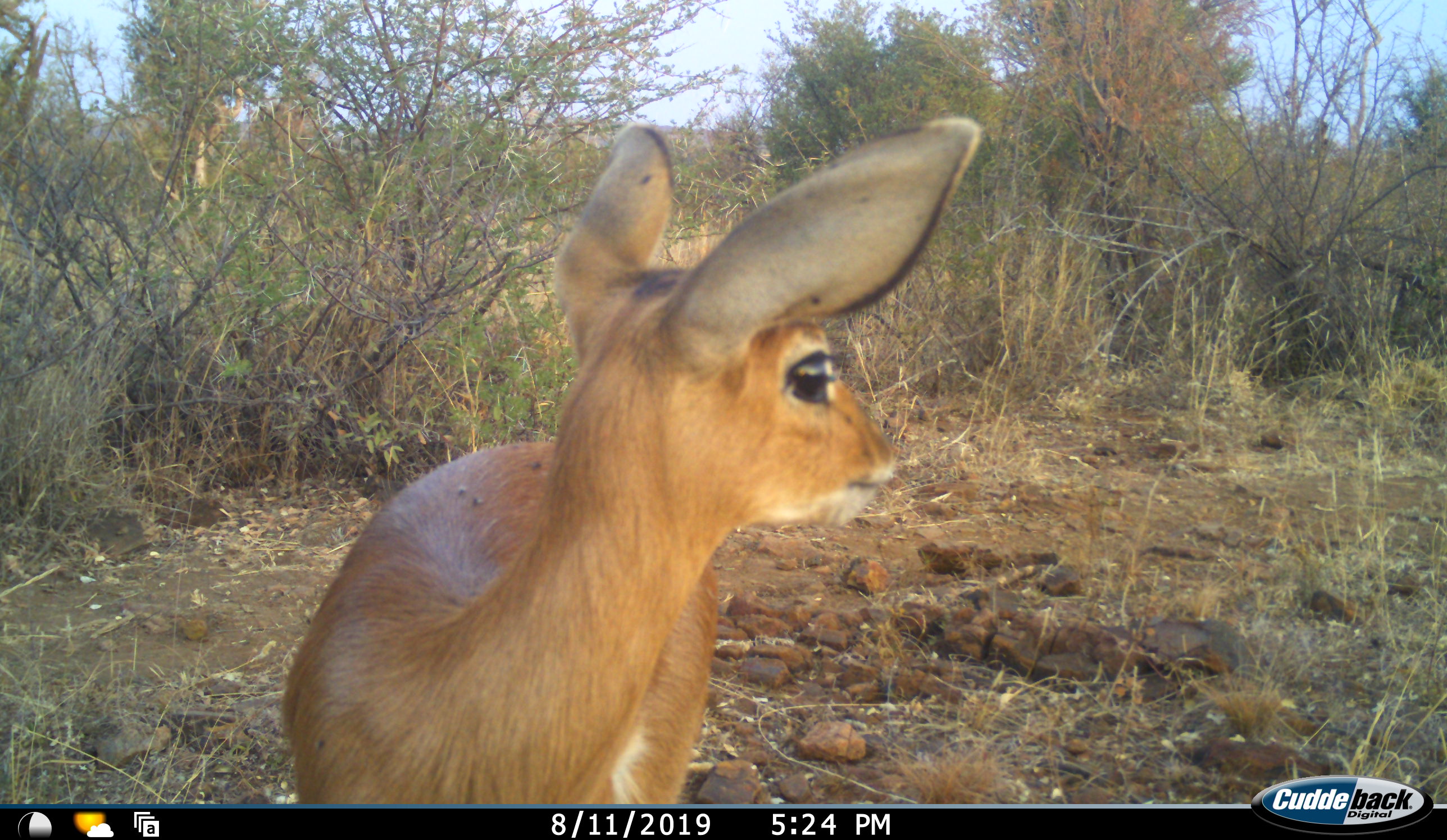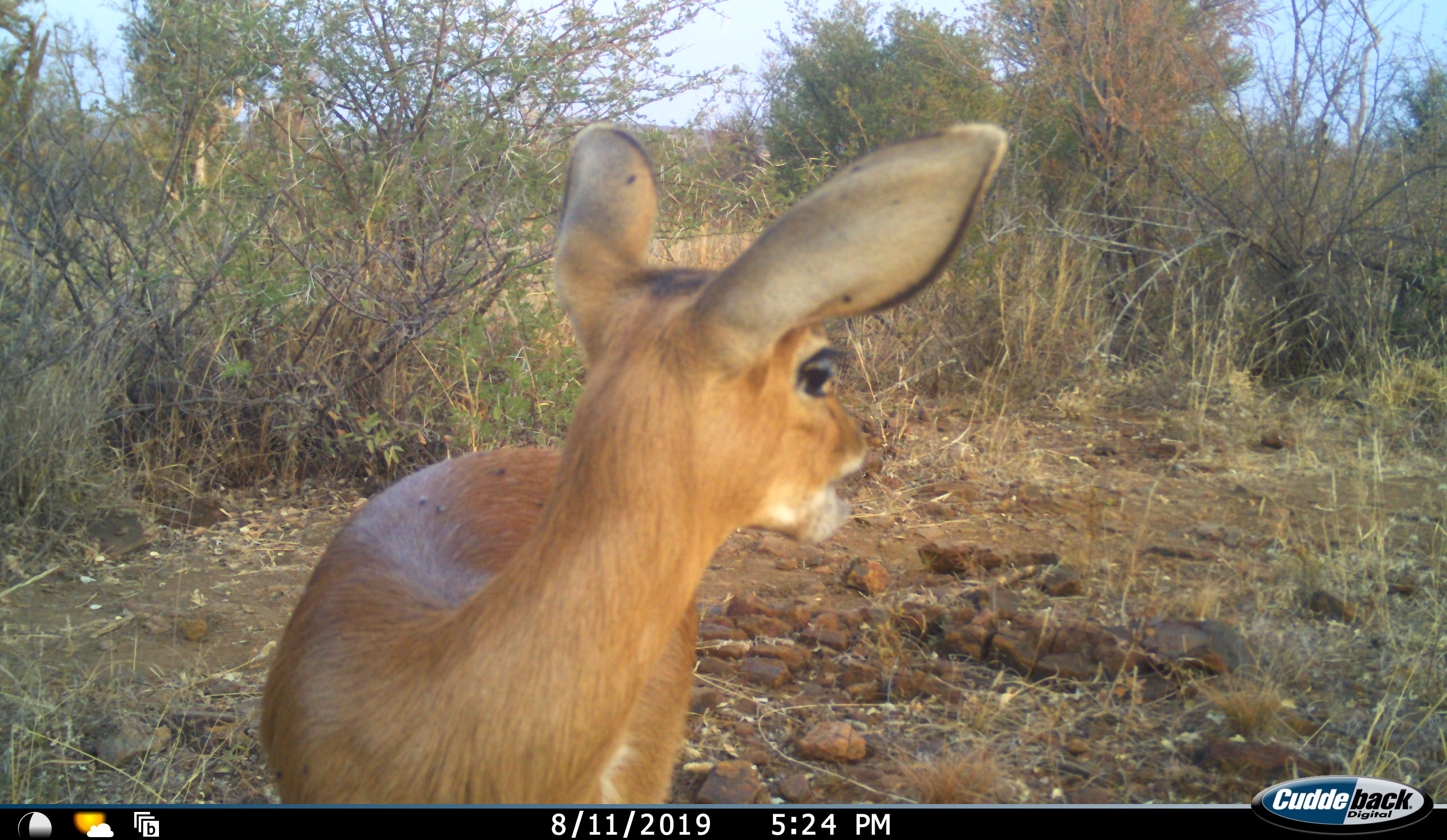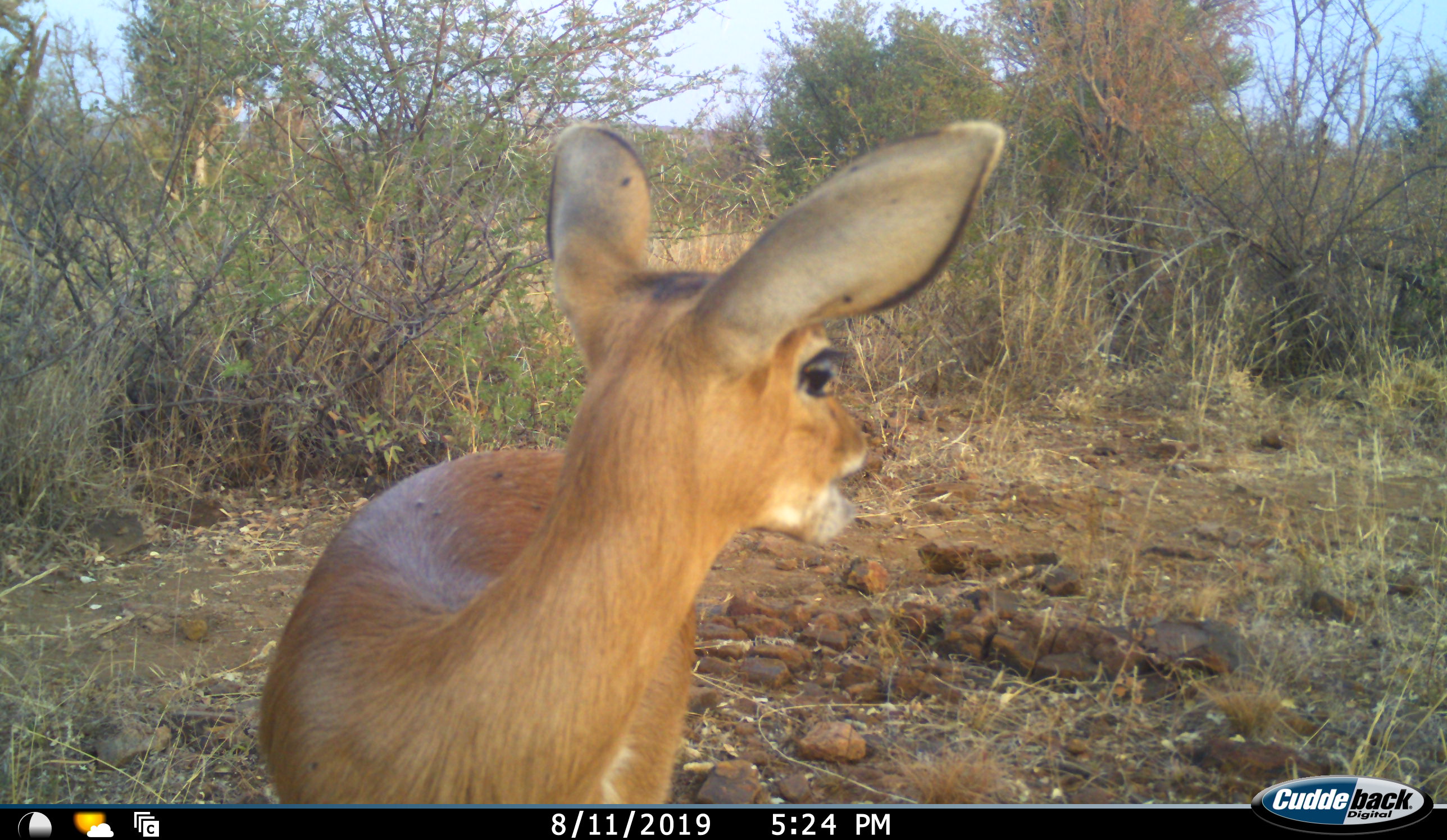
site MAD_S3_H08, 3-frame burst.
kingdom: Animalia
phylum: Chordata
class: Mammalia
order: Artiodactyla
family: Bovidae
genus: Raphicerus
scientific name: Raphicerus campestris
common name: steenbok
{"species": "steenbok (Raphicerus campestris)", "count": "1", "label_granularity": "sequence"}